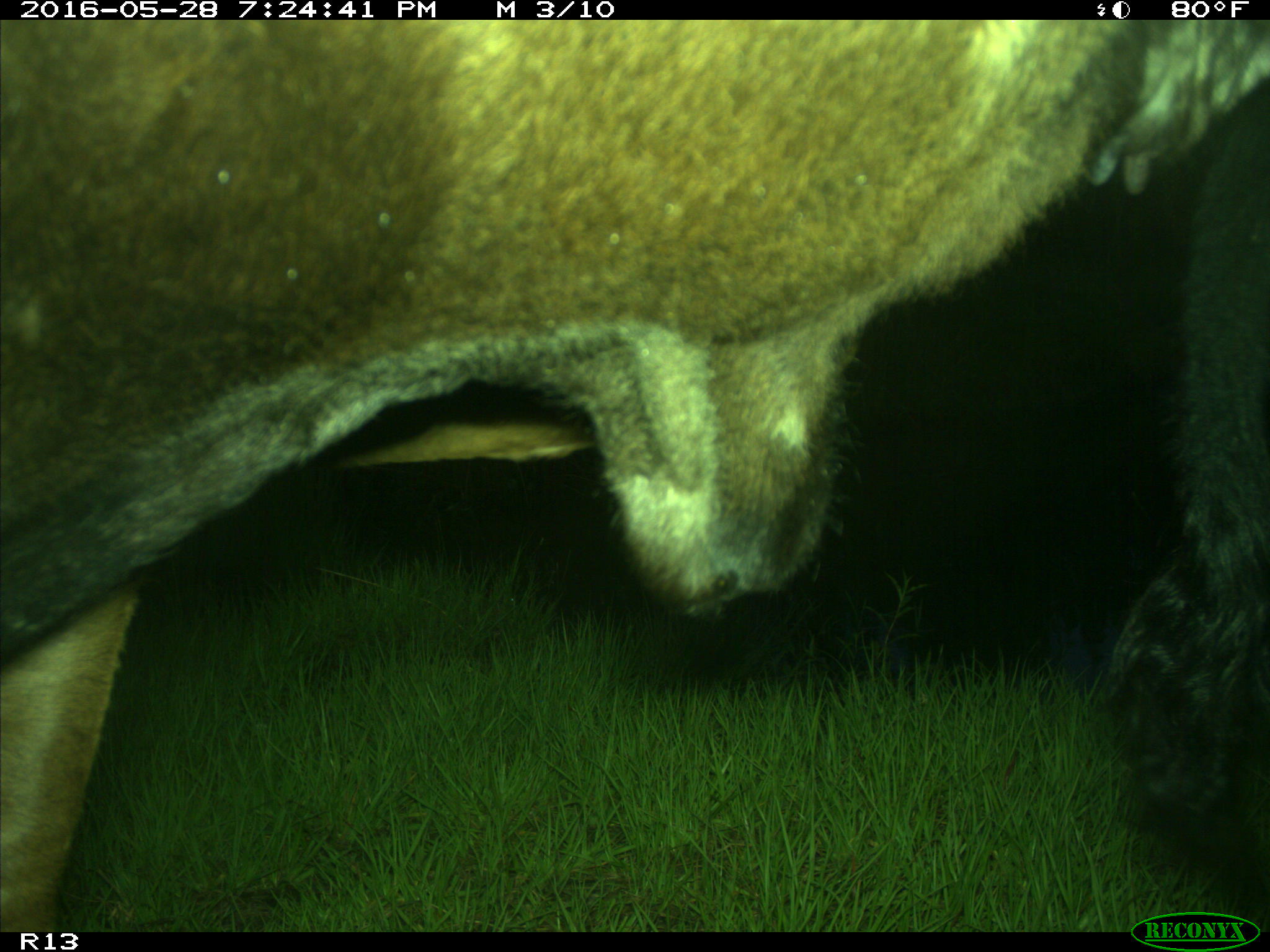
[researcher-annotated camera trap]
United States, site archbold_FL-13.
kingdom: Animalia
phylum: Chordata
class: Mammalia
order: Artiodactyla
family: Bovidae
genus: Bos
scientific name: Bos taurus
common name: domestic cow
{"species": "Bos taurus (domestic cow)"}